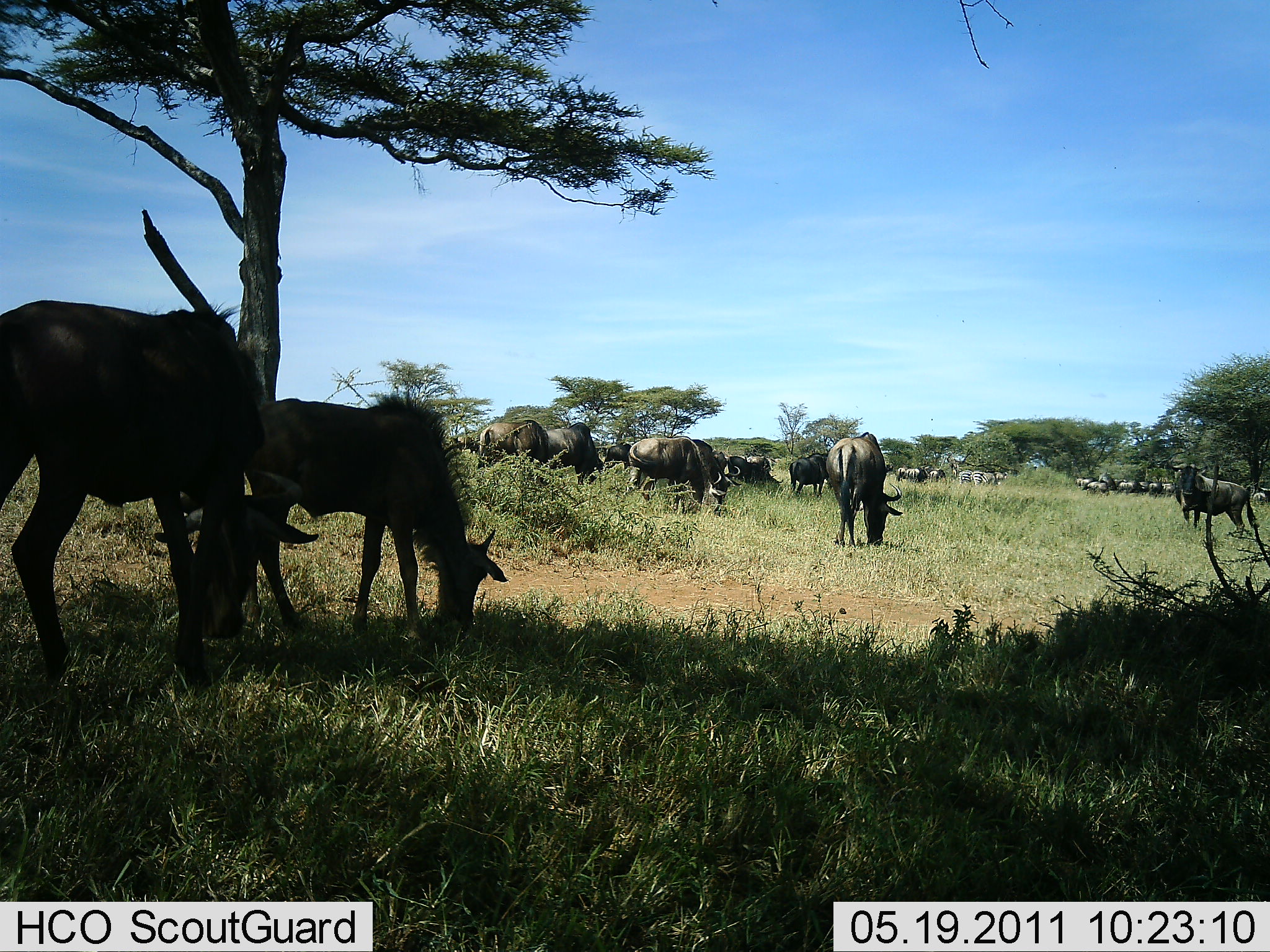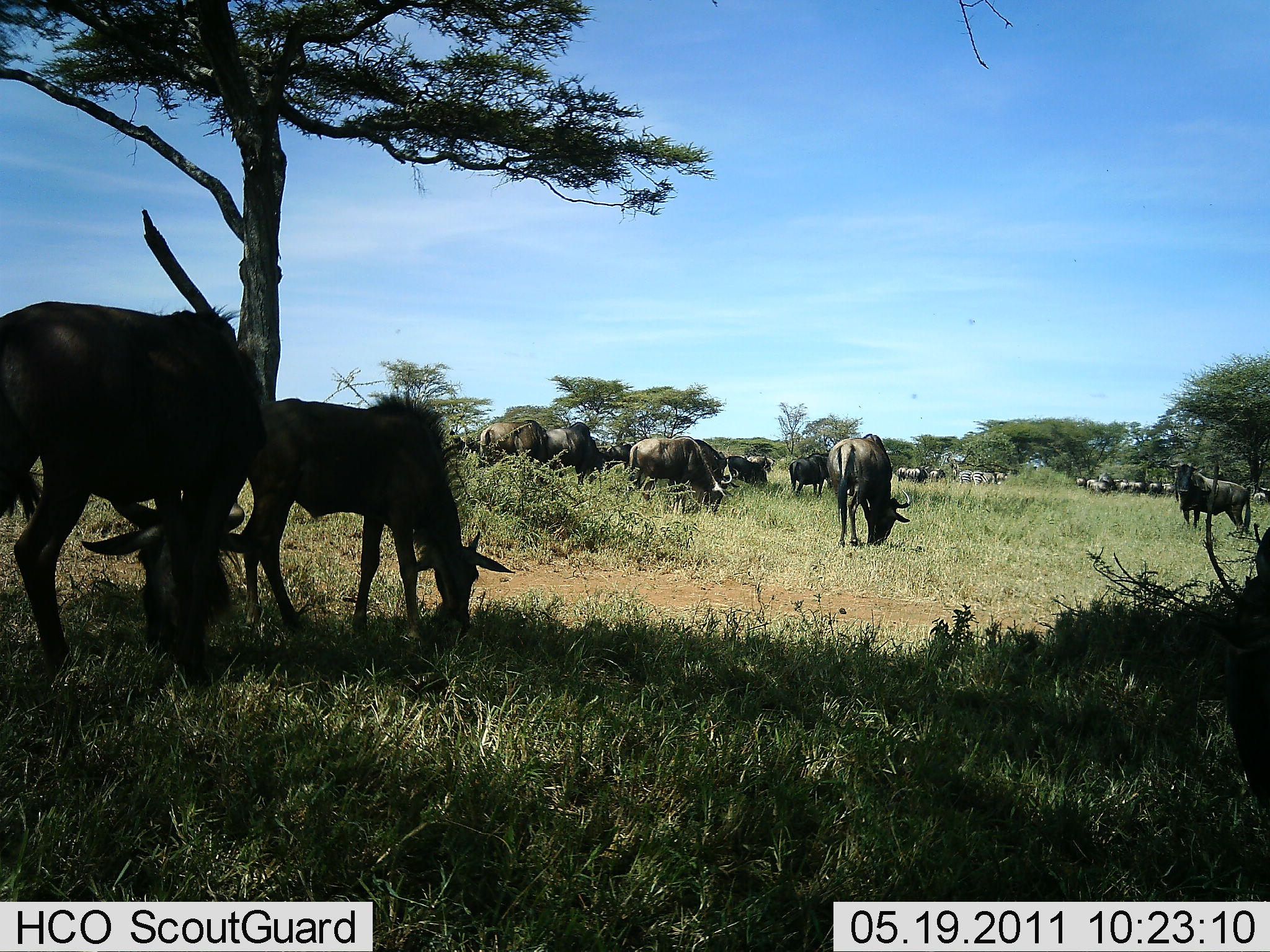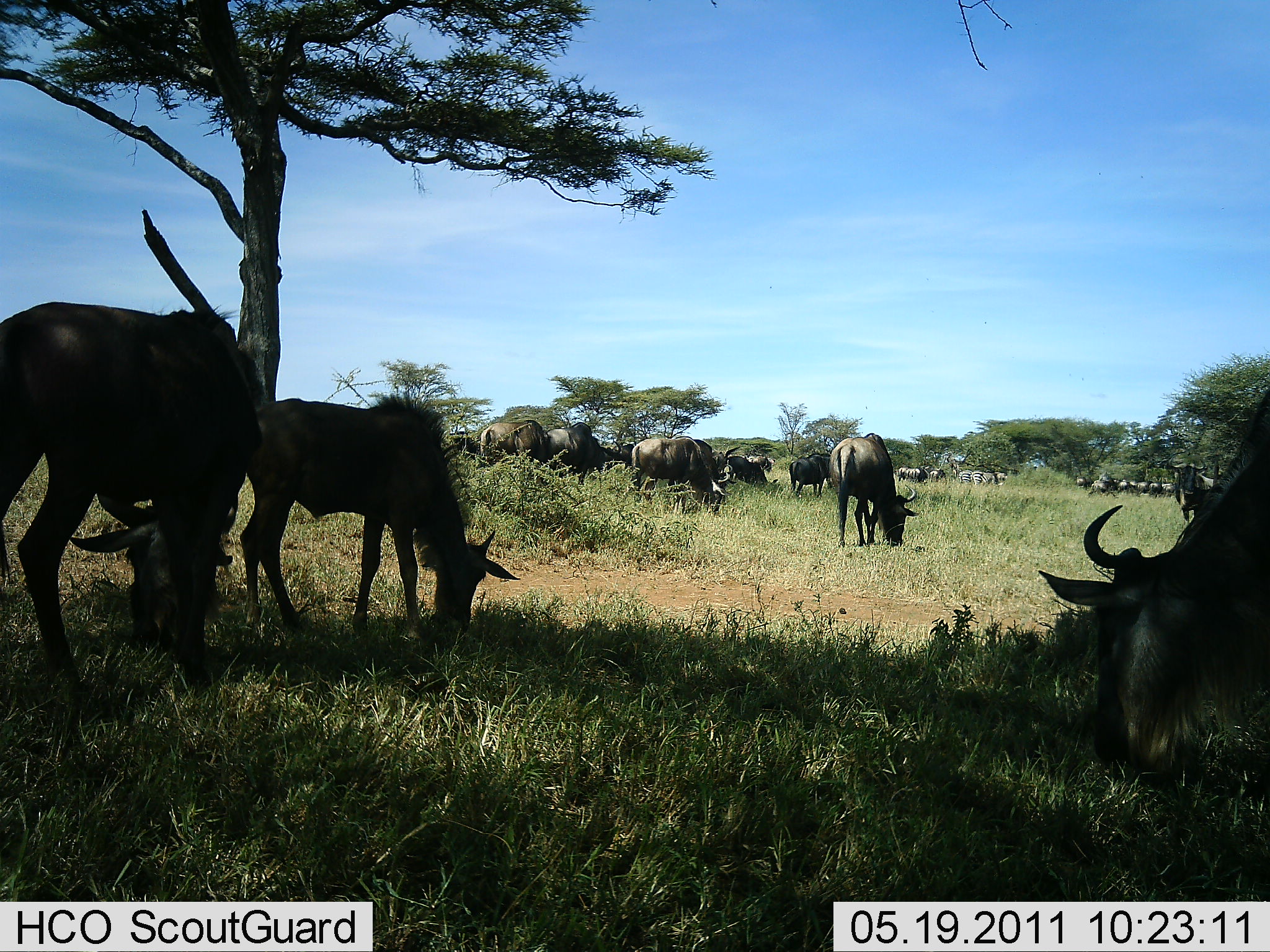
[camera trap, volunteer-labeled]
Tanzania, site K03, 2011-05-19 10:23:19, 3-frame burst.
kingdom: Animalia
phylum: Chordata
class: Mammalia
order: Artiodactyla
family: Bovidae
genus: Connochaetes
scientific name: Connochaetes taurinus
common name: blue wildebeest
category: wildebeest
Wildebeest (blue wildebeest) (Connochaetes taurinus), count 11-50. Behavior (volunteer vote fractions): standing 45%, resting 0%, moving 9%, interacting 9%. Young present (vote fraction): 9%. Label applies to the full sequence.